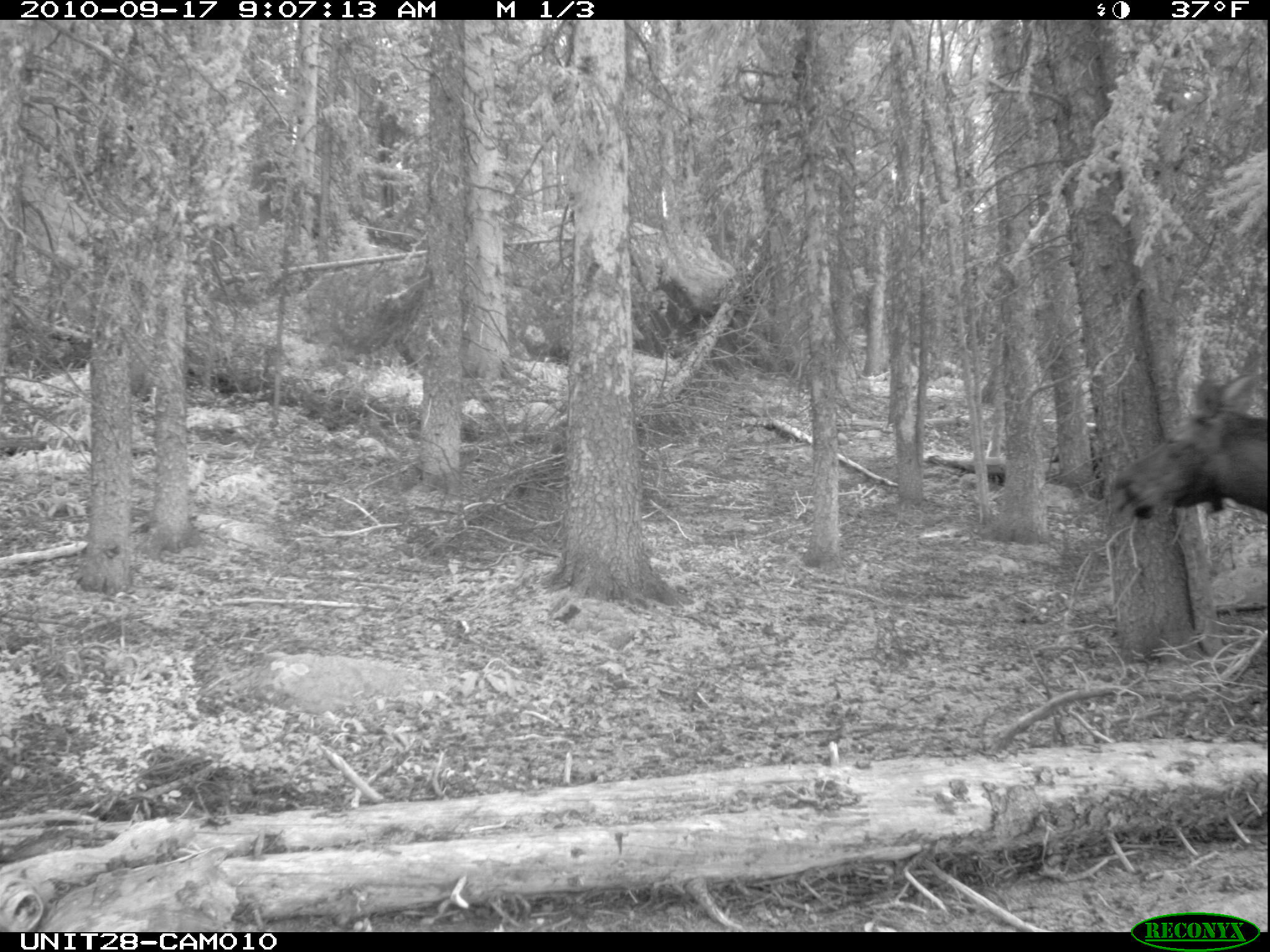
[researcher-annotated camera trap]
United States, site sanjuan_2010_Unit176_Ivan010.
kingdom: Animalia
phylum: Chordata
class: Mammalia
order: Artiodactyla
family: Cervidae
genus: Alces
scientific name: Alces alces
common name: moose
Alces alces (moose).